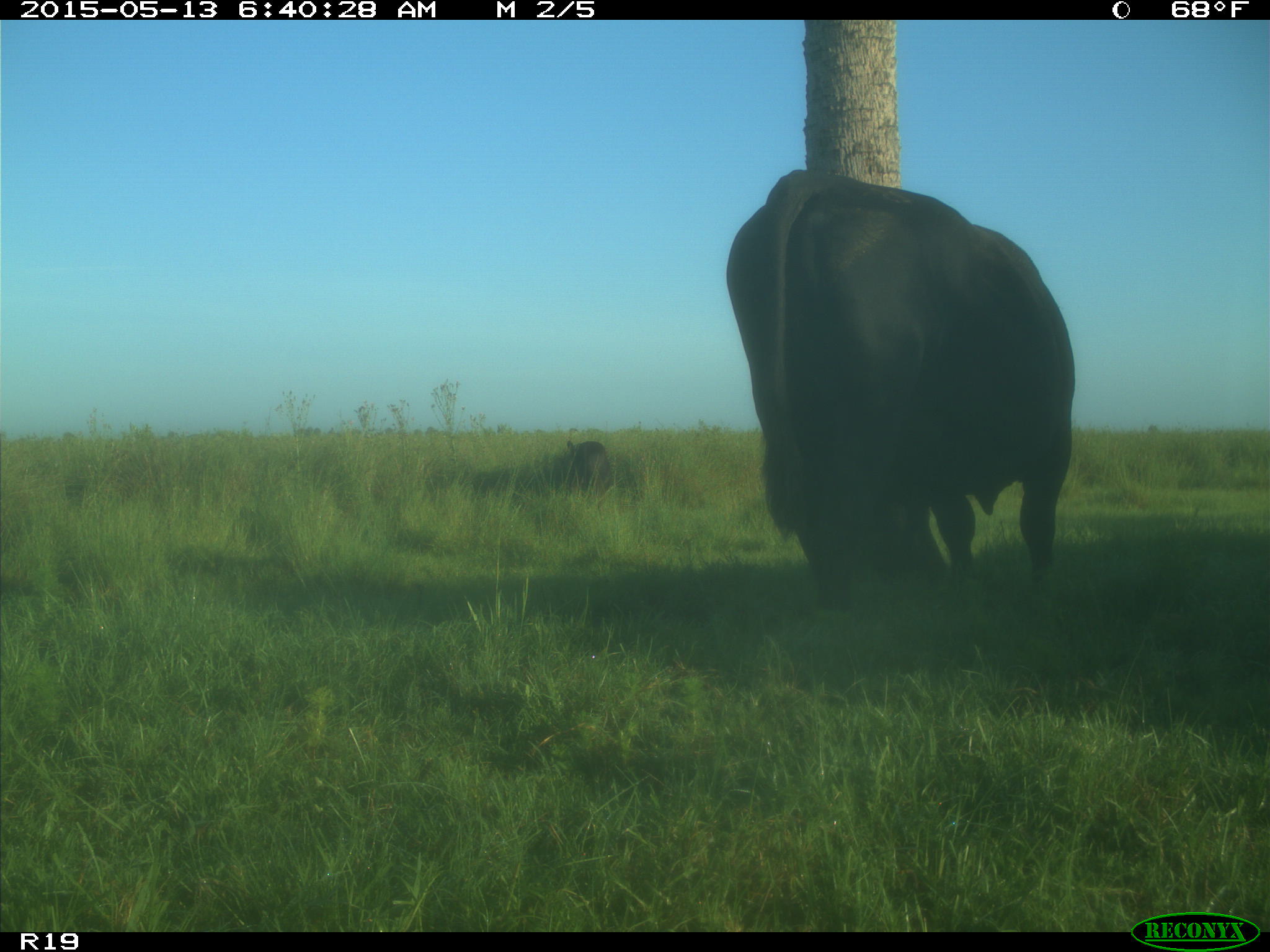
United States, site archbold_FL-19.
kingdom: Animalia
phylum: Chordata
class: Mammalia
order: Artiodactyla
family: Bovidae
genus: Bos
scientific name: Bos taurus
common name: domestic cow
Bos taurus (domestic cow).